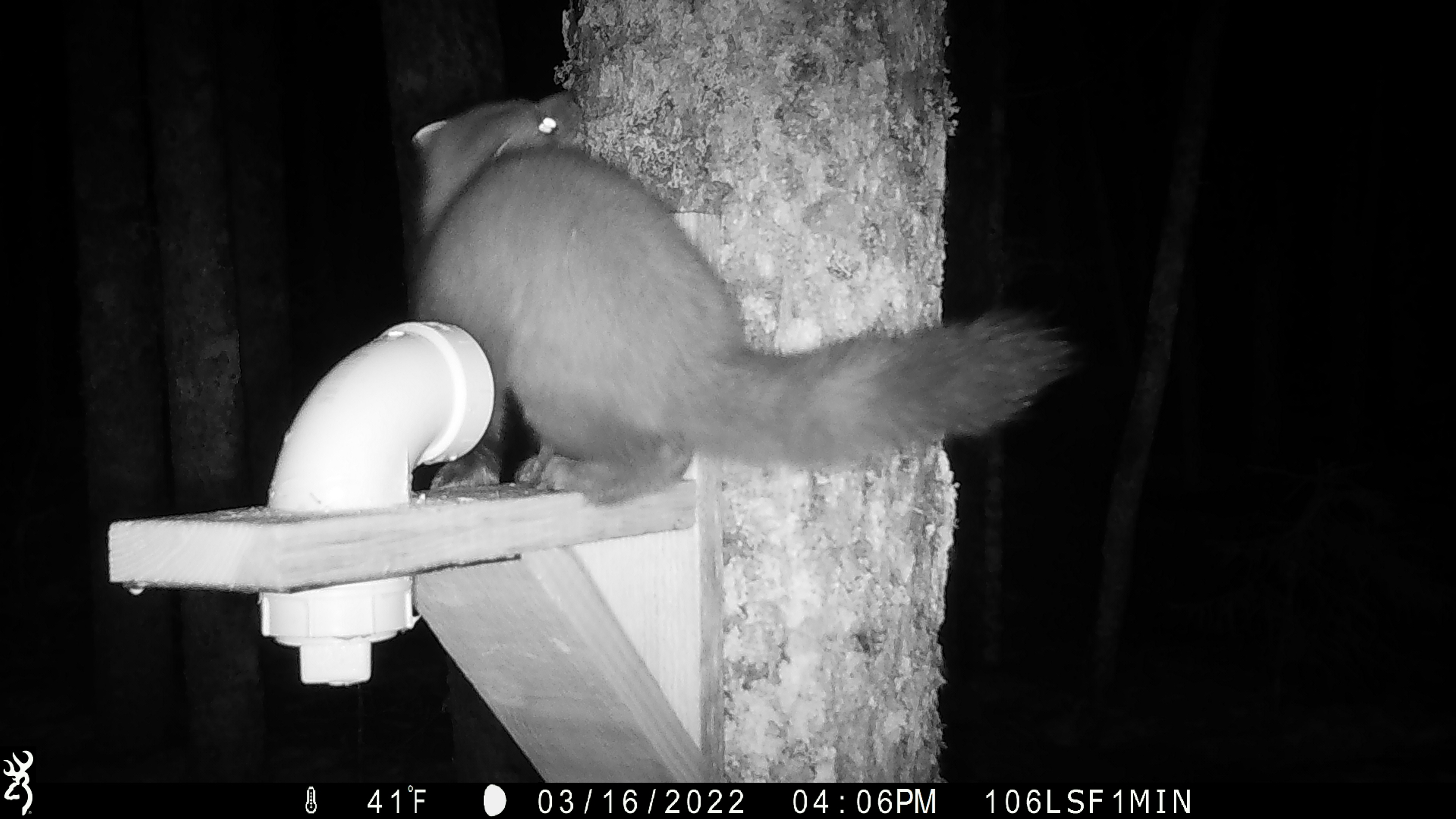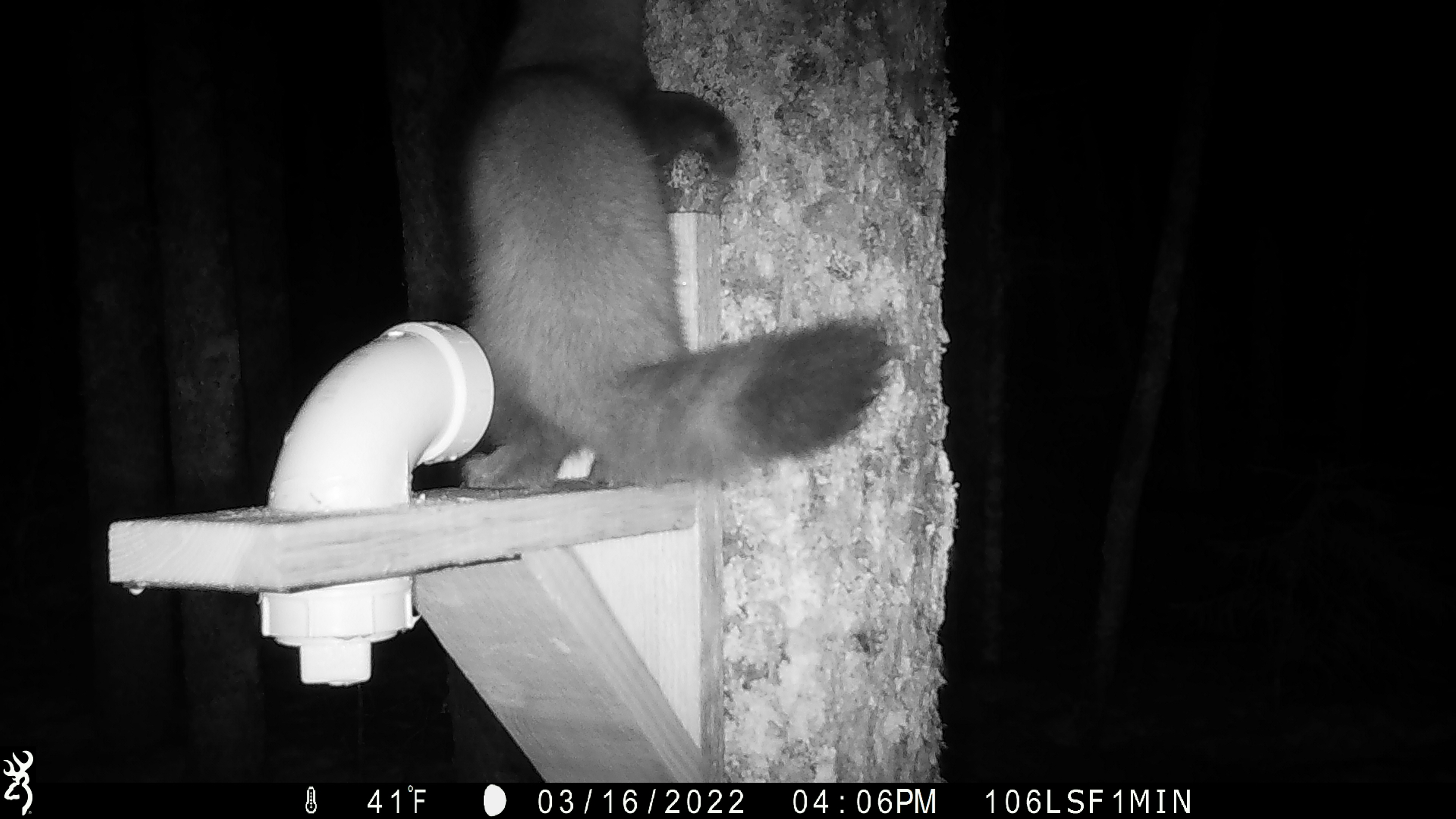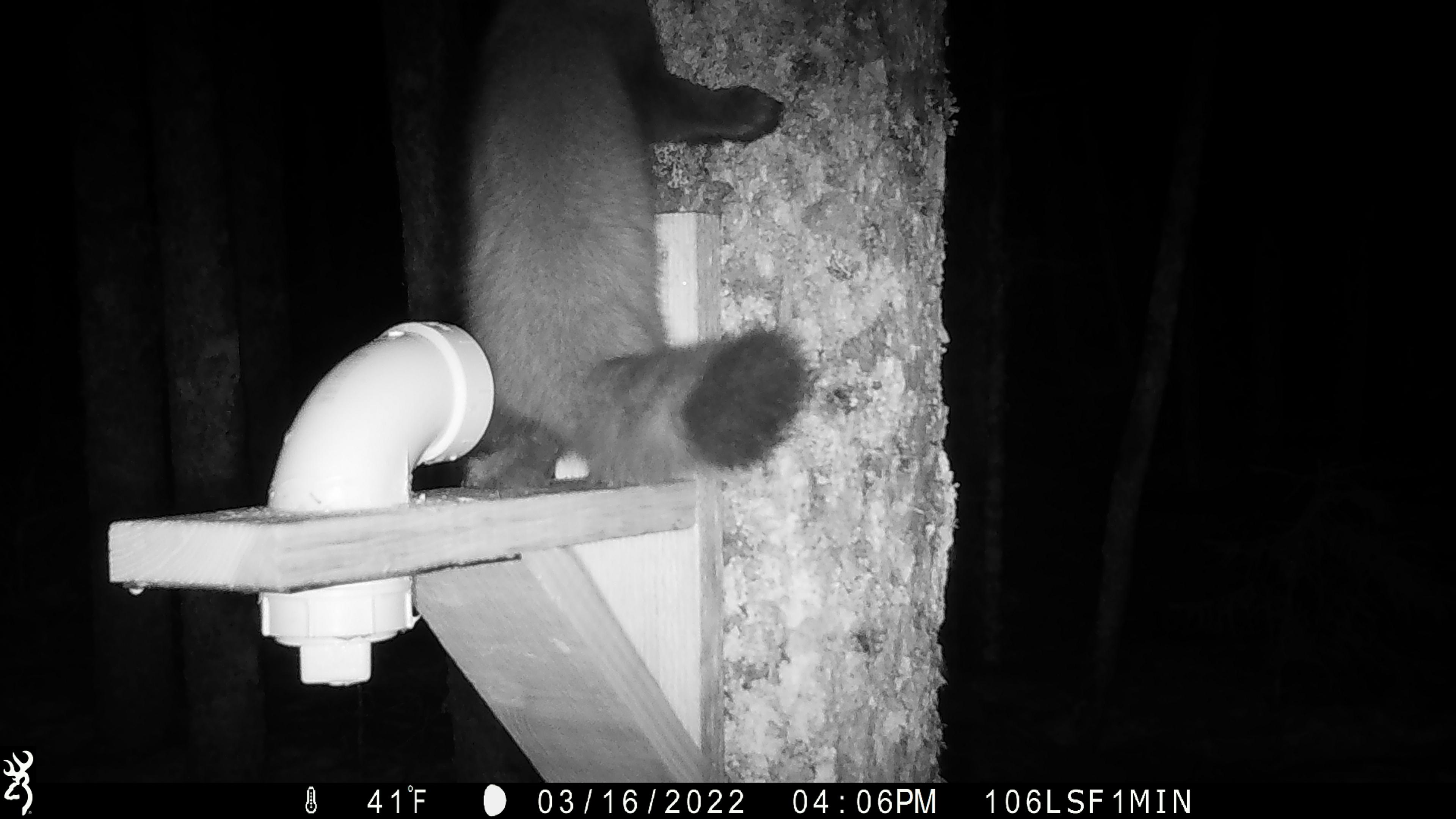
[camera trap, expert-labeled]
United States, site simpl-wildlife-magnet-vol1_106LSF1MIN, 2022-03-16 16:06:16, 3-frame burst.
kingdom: Animalia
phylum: Chordata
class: Mammalia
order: Carnivora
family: Mustelidae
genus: Martes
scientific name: Martes americana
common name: american marten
American marten (Martes americana).